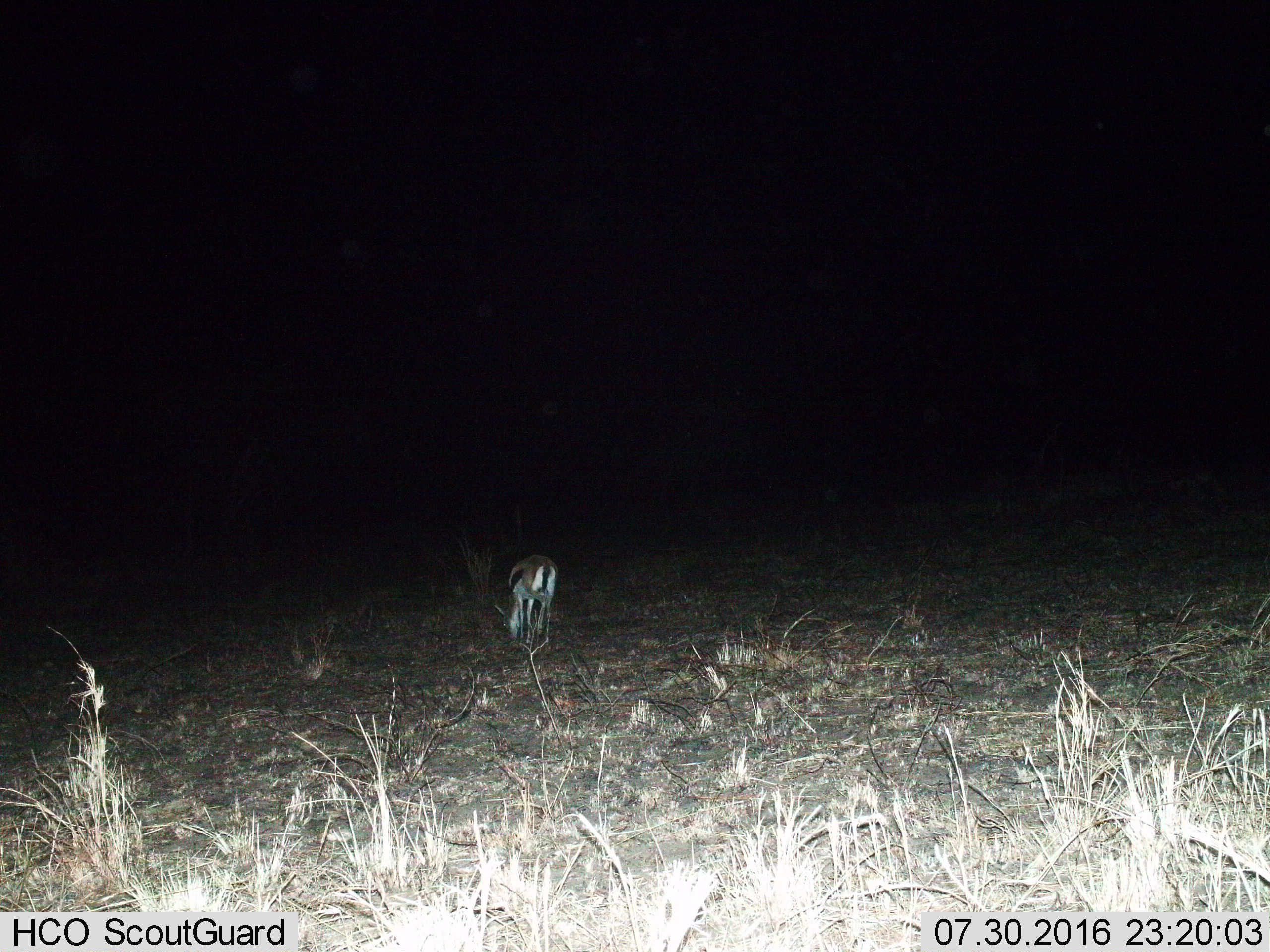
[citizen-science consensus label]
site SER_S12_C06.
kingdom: Animalia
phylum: Chordata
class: Mammalia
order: Artiodactyla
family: Bovidae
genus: Eudorcas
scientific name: Eudorcas thomsonii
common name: thomson's gazelle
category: gazellethomsons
Gazellethomsons (thomson's gazelle) (Eudorcas thomsonii), count 1. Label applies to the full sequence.